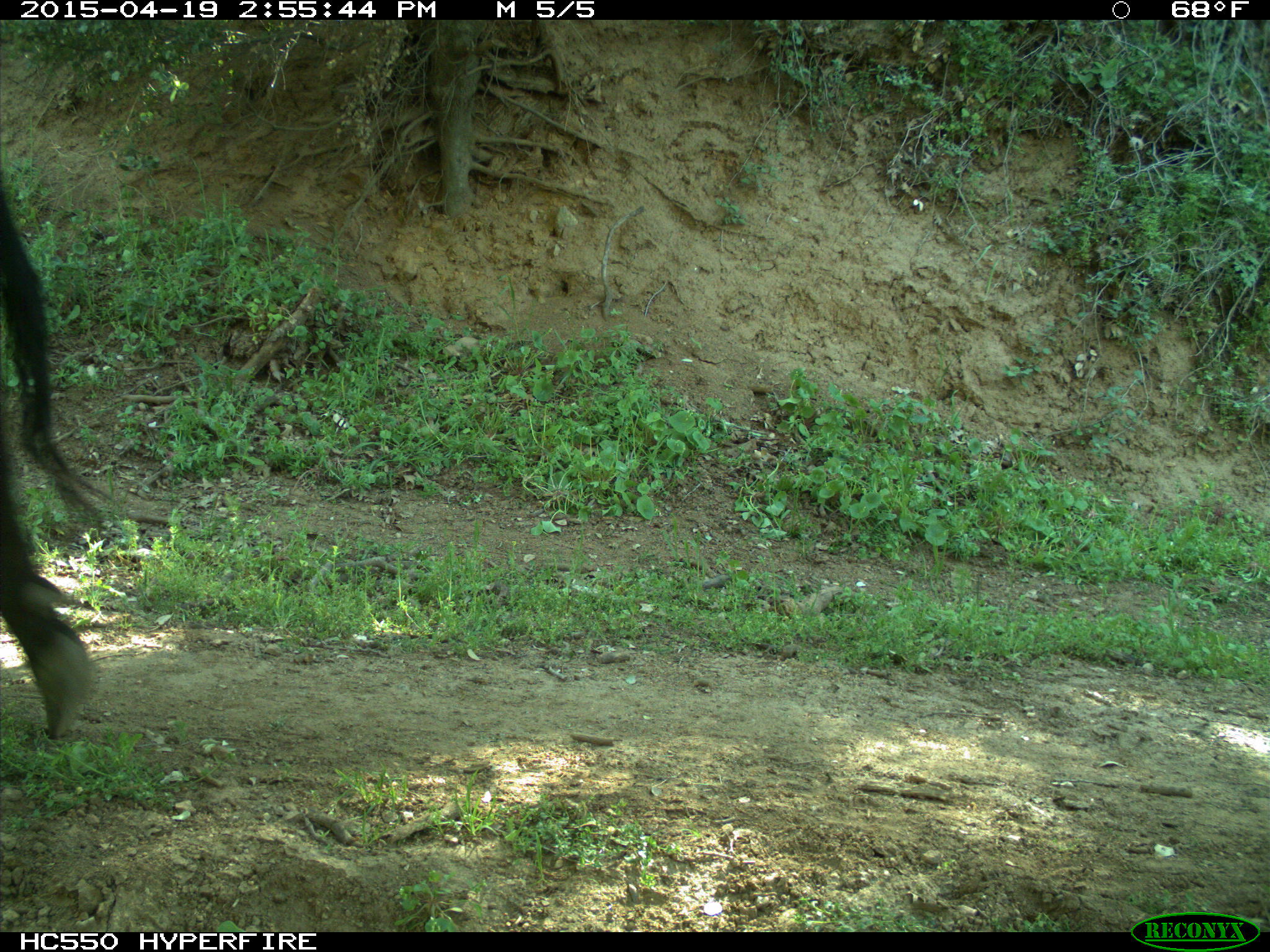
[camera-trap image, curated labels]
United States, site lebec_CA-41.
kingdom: Animalia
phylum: Chordata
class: Mammalia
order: Artiodactyla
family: Bovidae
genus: Bos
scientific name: Bos taurus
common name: domestic cow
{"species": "Bos taurus (domestic cow)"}